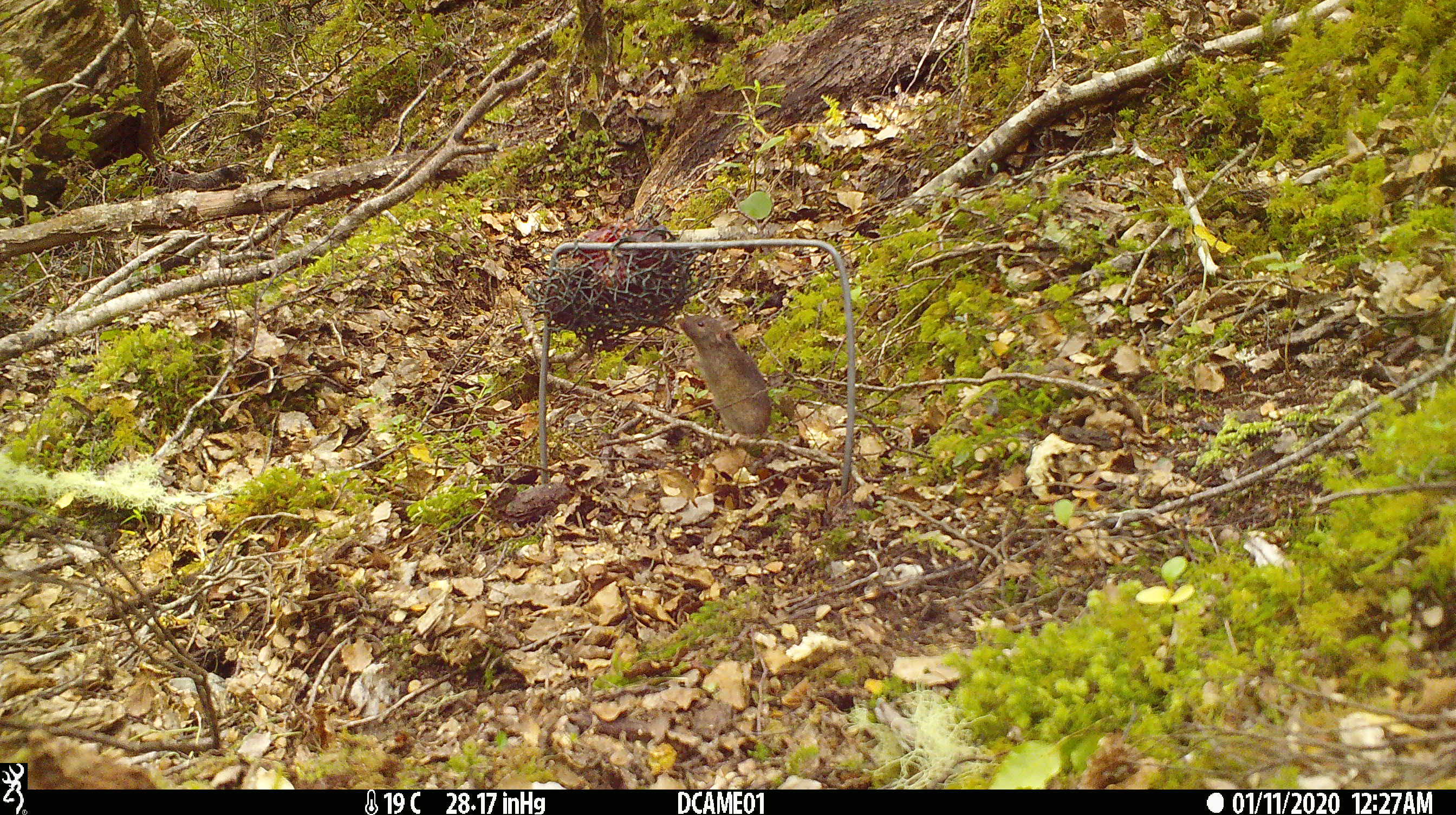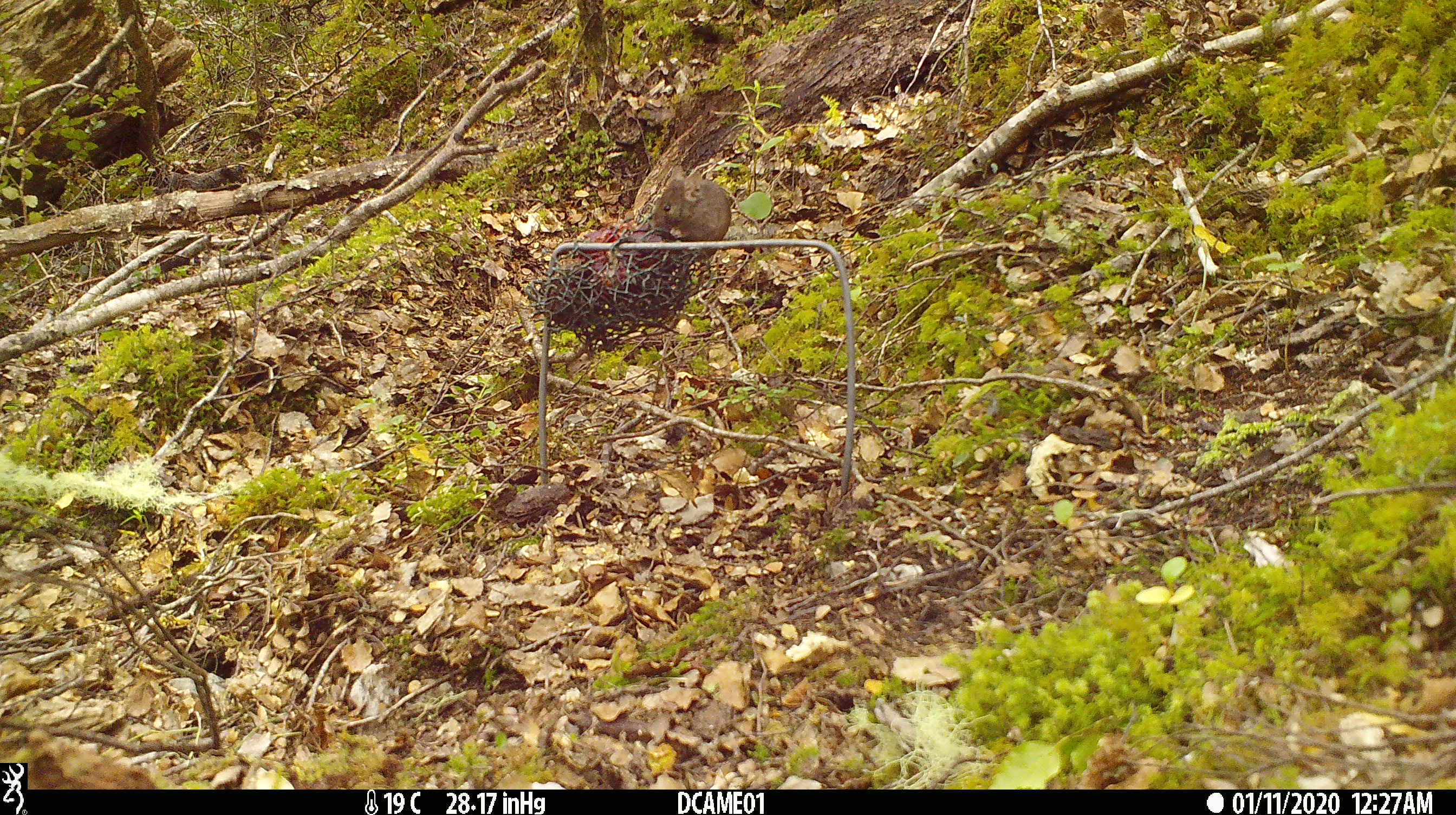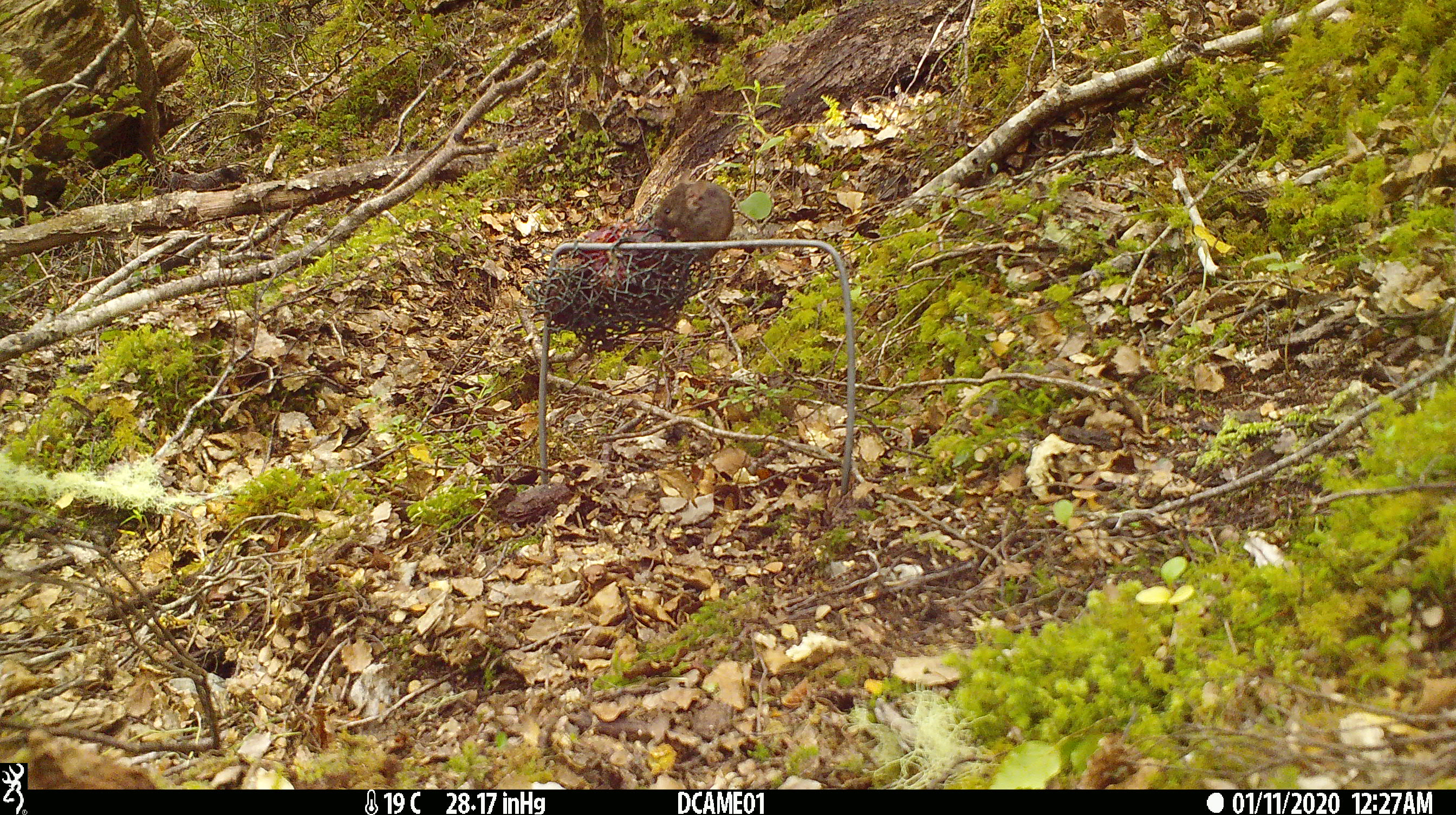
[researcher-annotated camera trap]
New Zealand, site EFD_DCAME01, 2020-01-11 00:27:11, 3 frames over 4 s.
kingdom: Animalia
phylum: Chordata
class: Mammalia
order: Rodentia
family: Muridae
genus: Mus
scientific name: Mus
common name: mouse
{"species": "mouse (Mus)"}